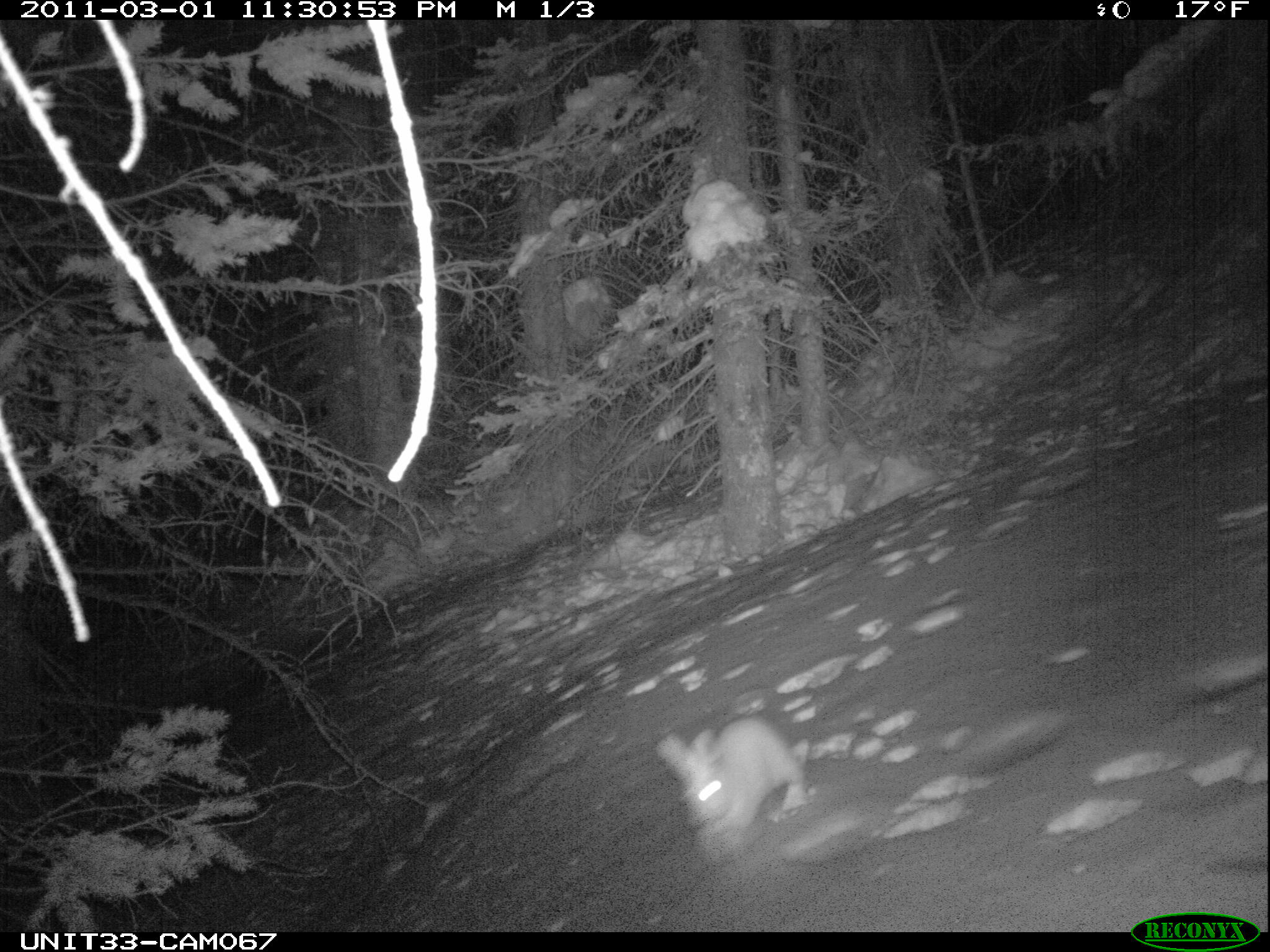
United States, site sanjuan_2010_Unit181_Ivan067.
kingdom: Animalia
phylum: Chordata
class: Mammalia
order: Lagomorpha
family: Leporidae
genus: Lepus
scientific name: Lepus americanus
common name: snowshoe hare